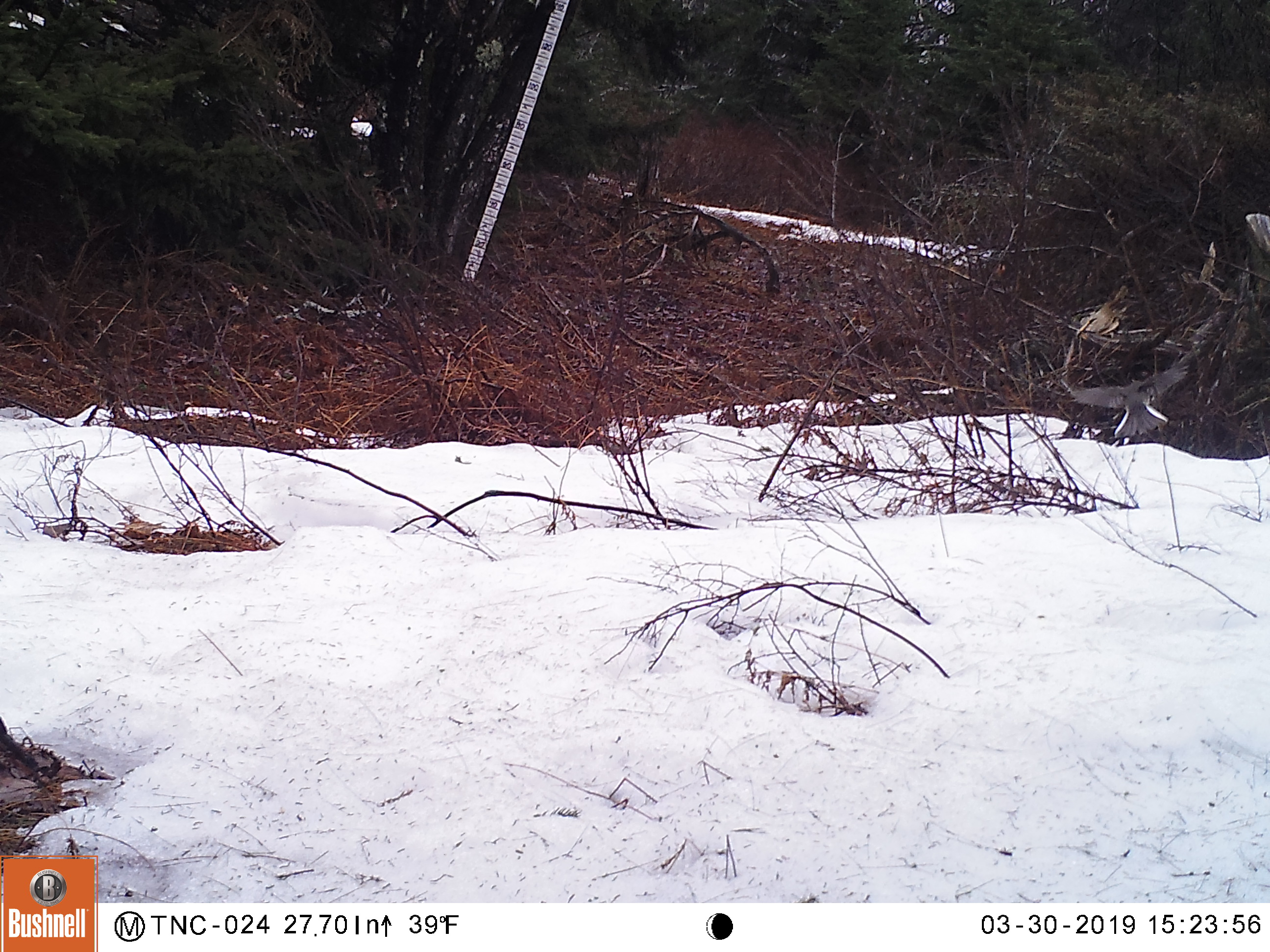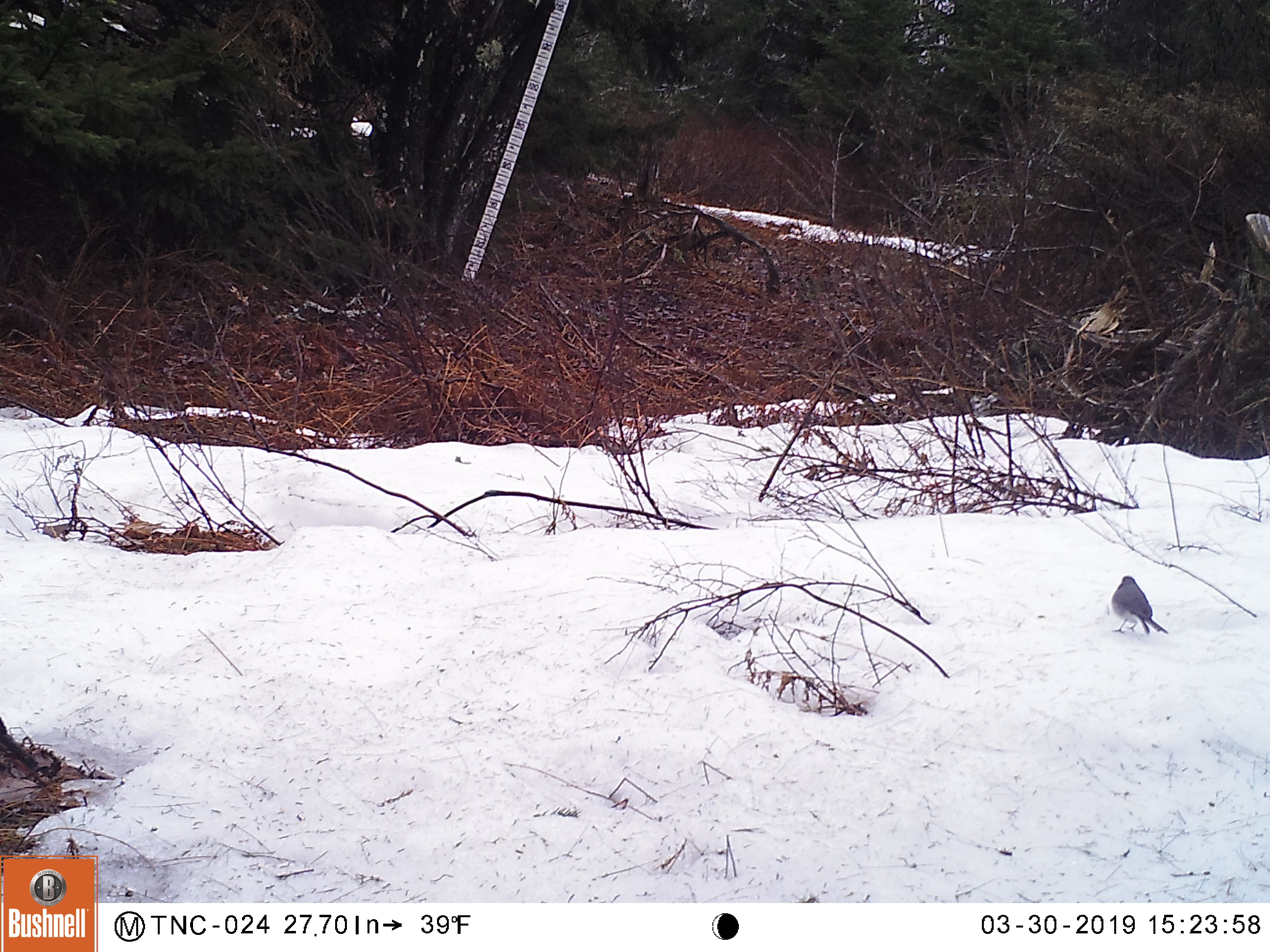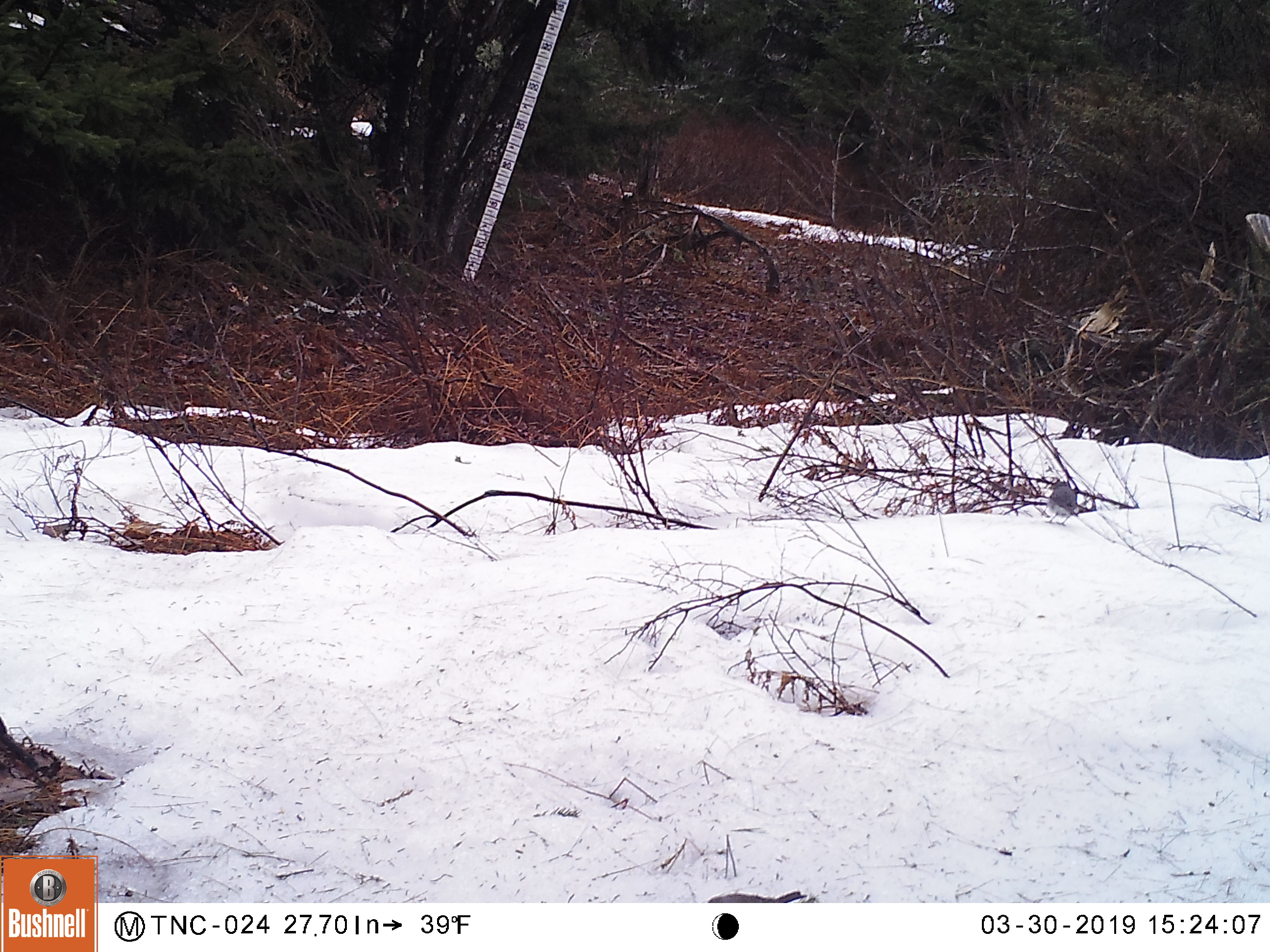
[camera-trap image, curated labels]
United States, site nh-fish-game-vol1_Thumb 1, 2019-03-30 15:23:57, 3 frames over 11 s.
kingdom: Animalia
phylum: Chordata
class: Aves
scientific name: Aves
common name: bird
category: bird sp.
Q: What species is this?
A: Bird sp. (bird) (Aves).